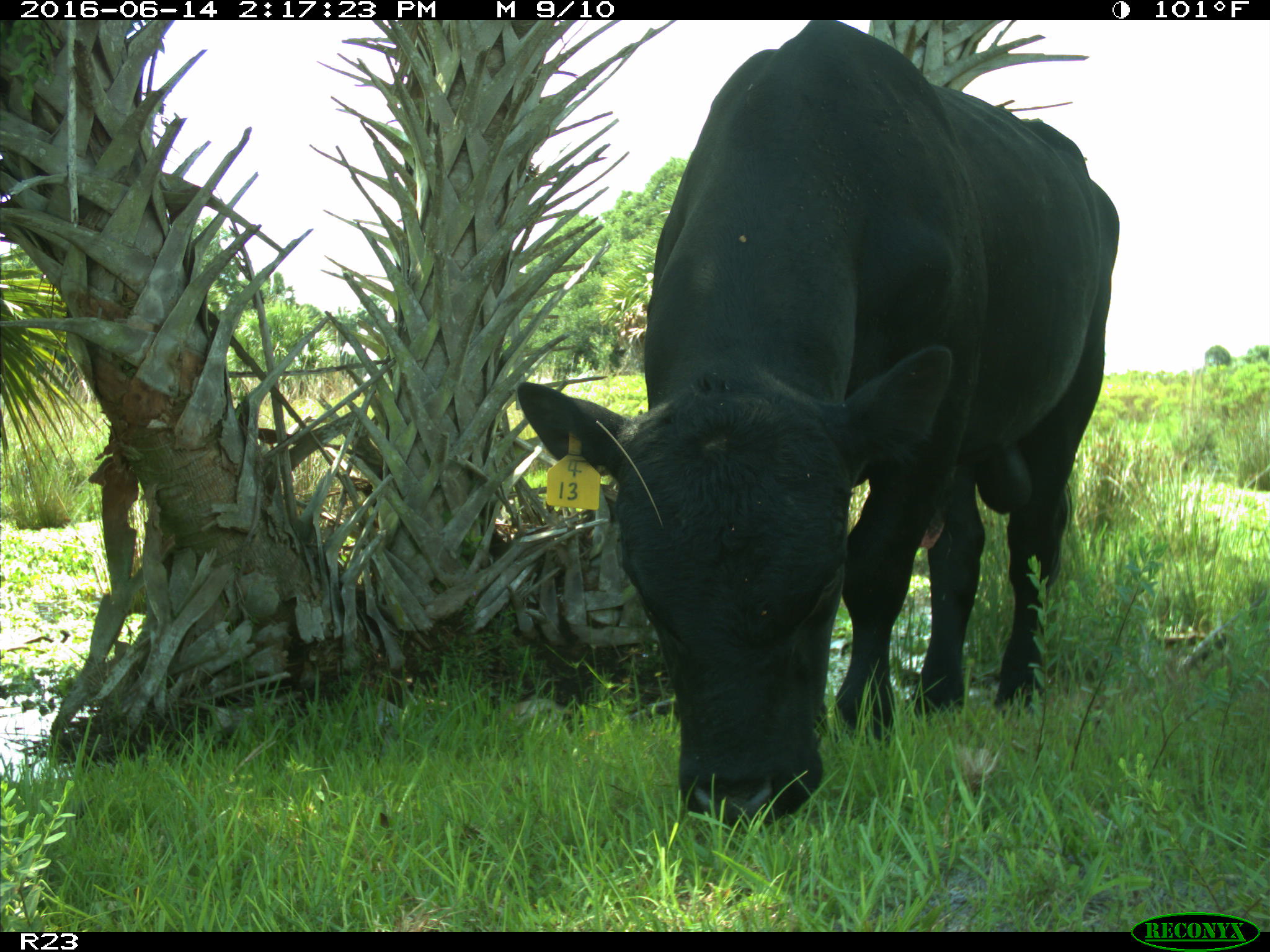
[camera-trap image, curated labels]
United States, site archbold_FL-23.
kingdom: Animalia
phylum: Chordata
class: Mammalia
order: Artiodactyla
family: Bovidae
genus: Bos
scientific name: Bos taurus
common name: domestic cow